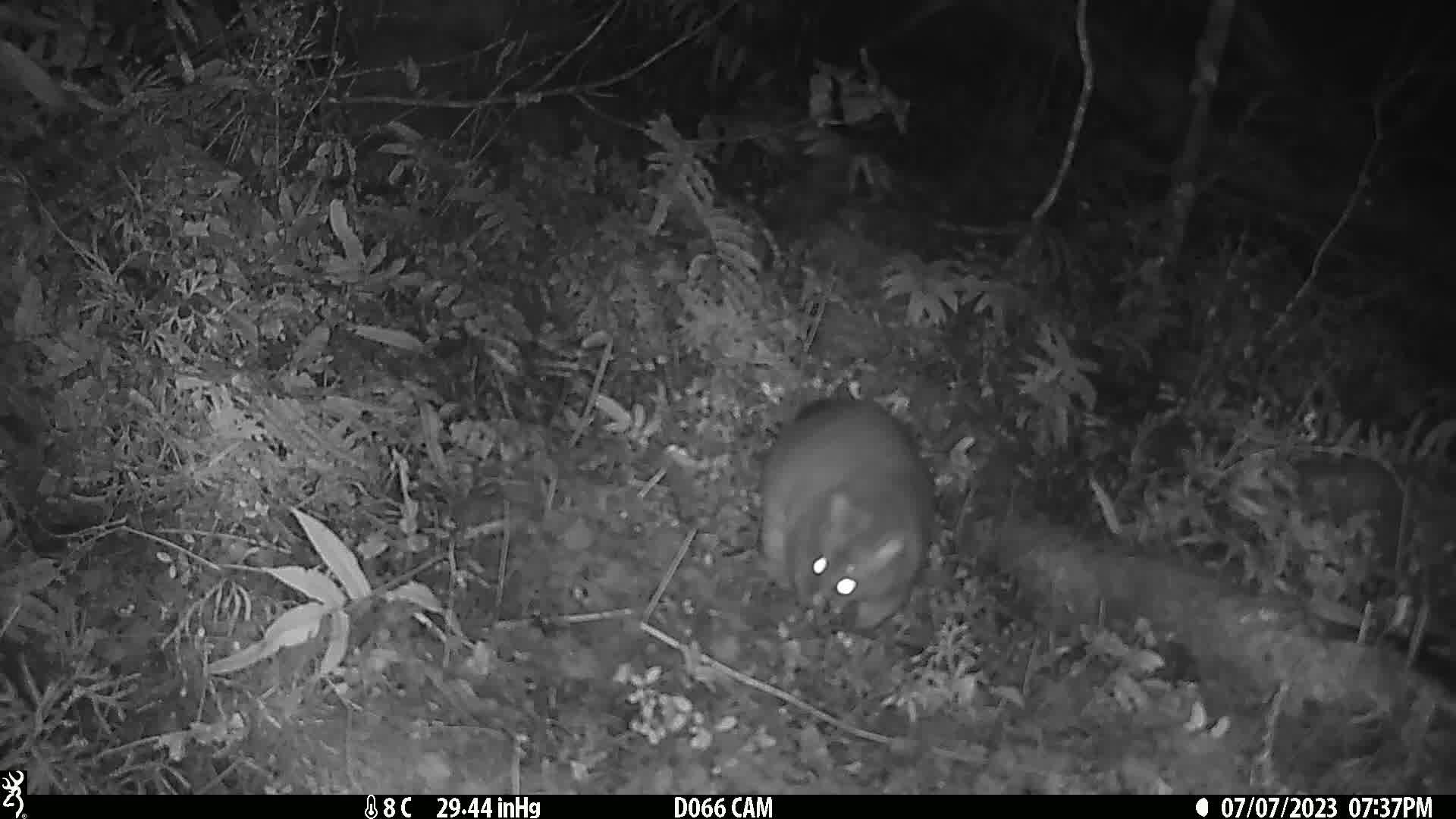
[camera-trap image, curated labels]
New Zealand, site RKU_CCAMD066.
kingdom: Animalia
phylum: Chordata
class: Mammalia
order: Diprotodontia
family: Phalangeridae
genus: Trichosurus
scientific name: Trichosurus vulpecula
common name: common brushtail possum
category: possum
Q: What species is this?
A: Possum (common brushtail possum) (Trichosurus vulpecula).